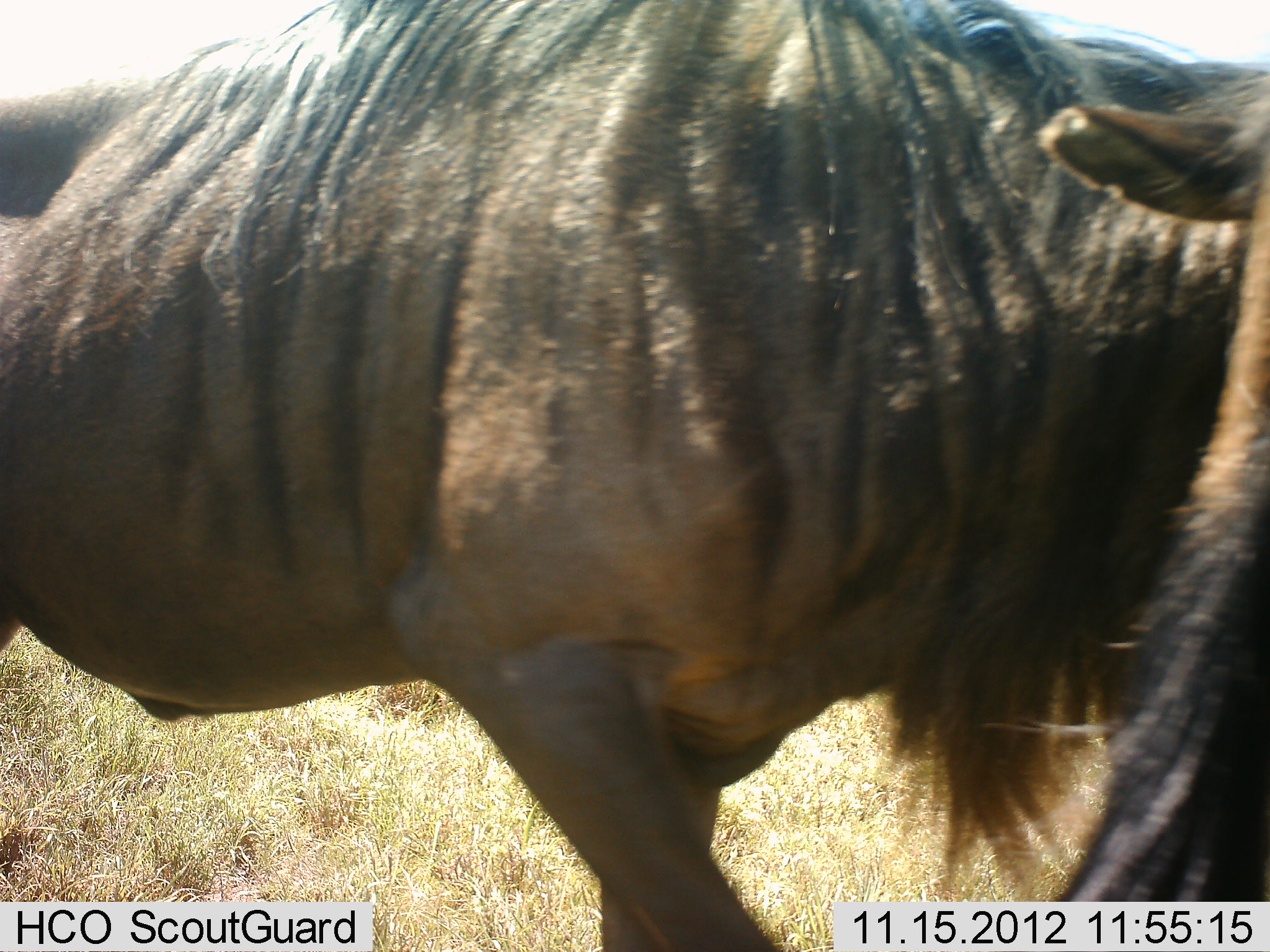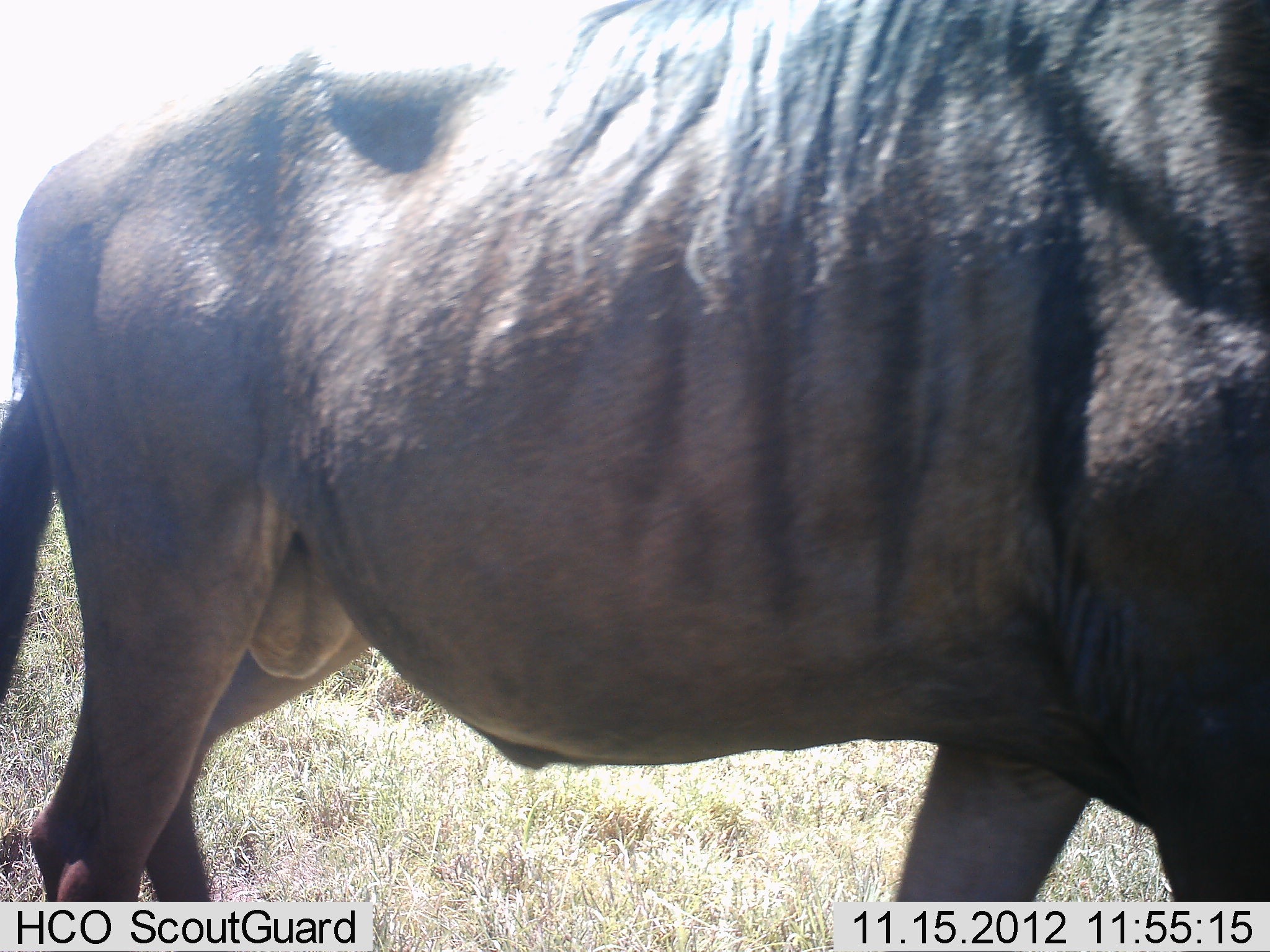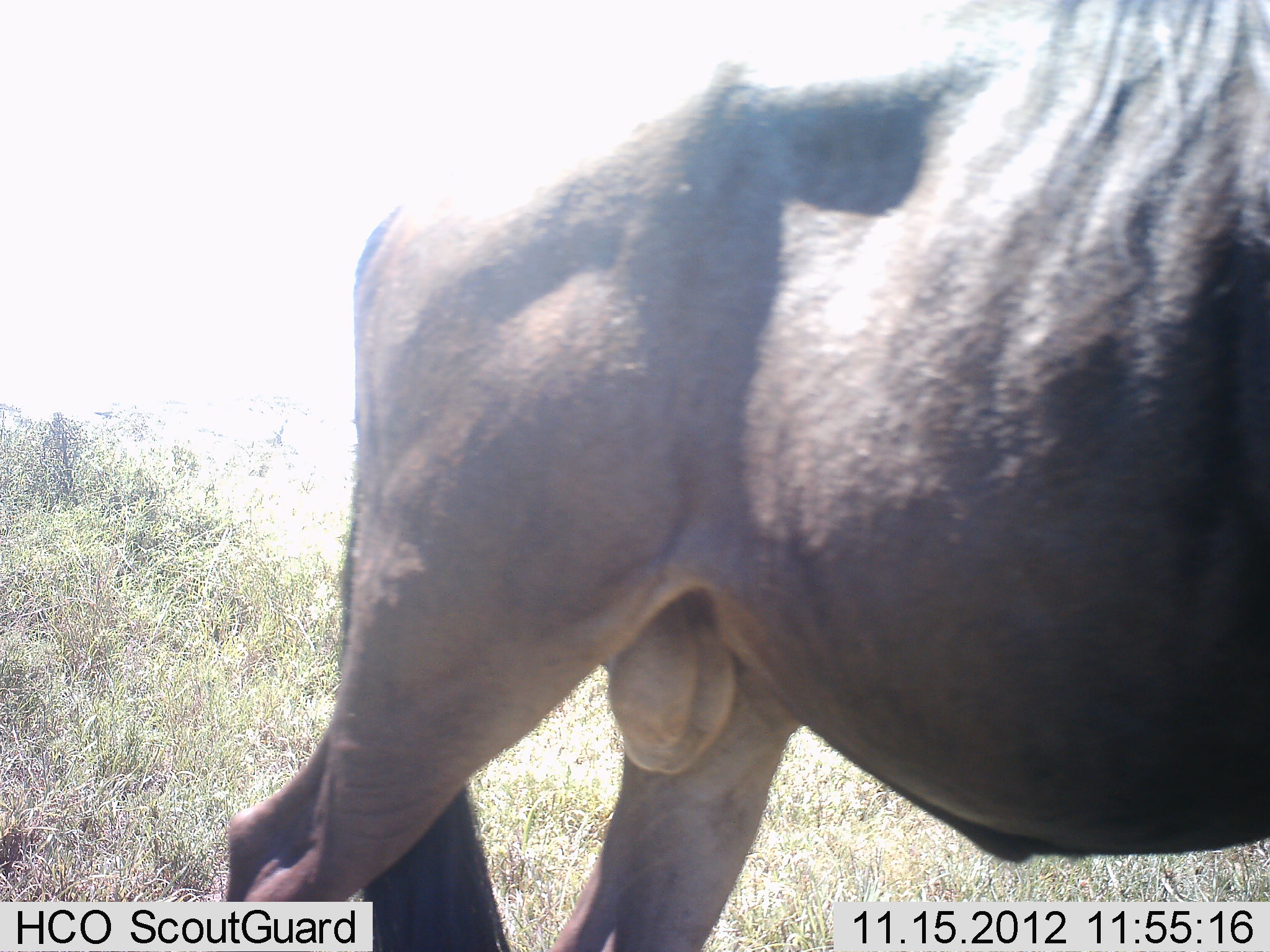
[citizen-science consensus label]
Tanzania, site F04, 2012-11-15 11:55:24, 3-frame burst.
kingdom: Animalia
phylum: Chordata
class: Mammalia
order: Artiodactyla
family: Bovidae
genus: Connochaetes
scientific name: Connochaetes taurinus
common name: blue wildebeest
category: wildebeest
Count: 1.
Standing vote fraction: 10%.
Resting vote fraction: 0%.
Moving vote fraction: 90%.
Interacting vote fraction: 0%.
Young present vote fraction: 0%.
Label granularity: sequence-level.